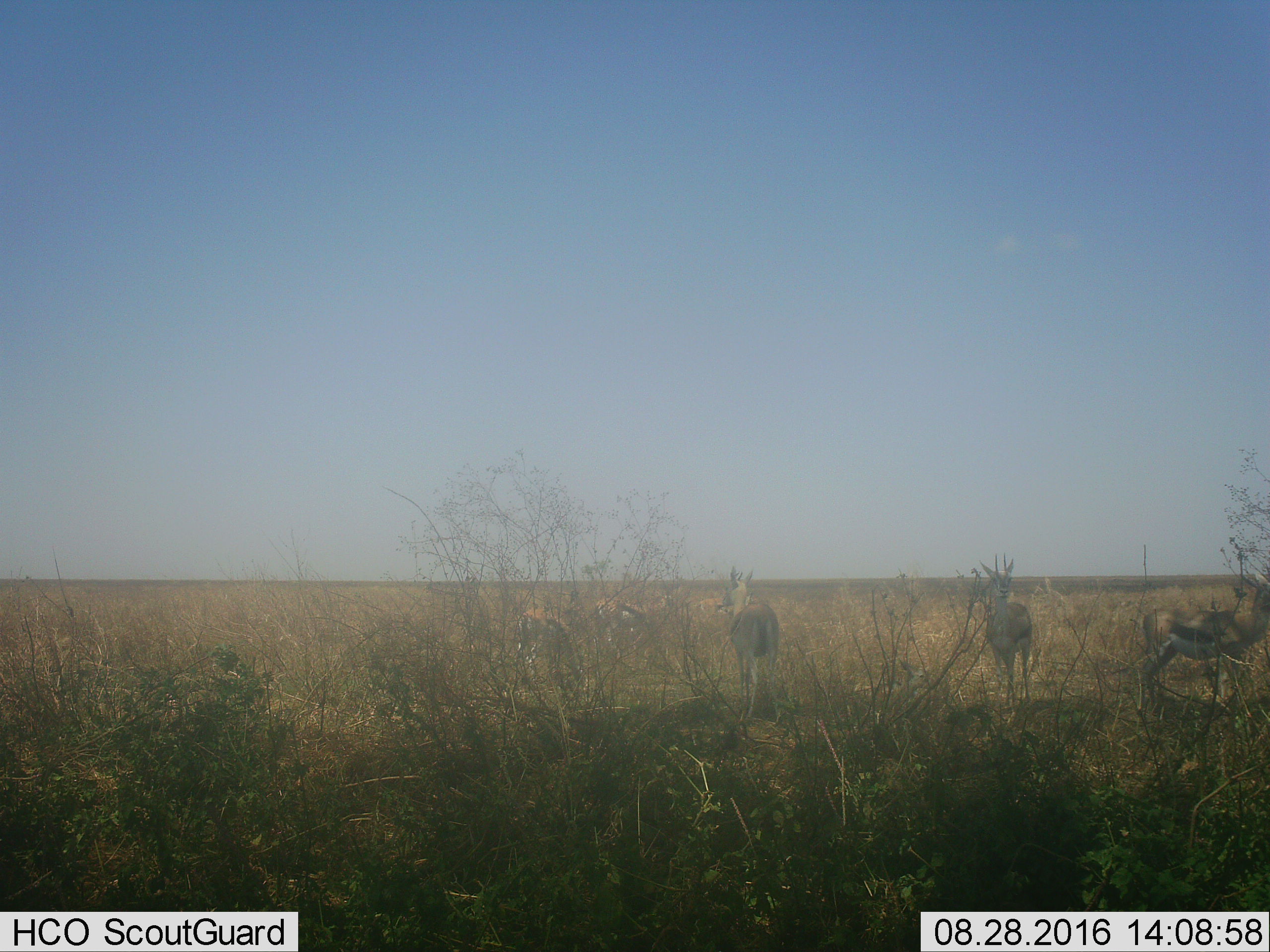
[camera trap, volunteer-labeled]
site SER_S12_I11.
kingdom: Animalia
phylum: Chordata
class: Mammalia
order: Artiodactyla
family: Bovidae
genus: Eudorcas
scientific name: Eudorcas thomsonii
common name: thomson's gazelle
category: gazellethomsons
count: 6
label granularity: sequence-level